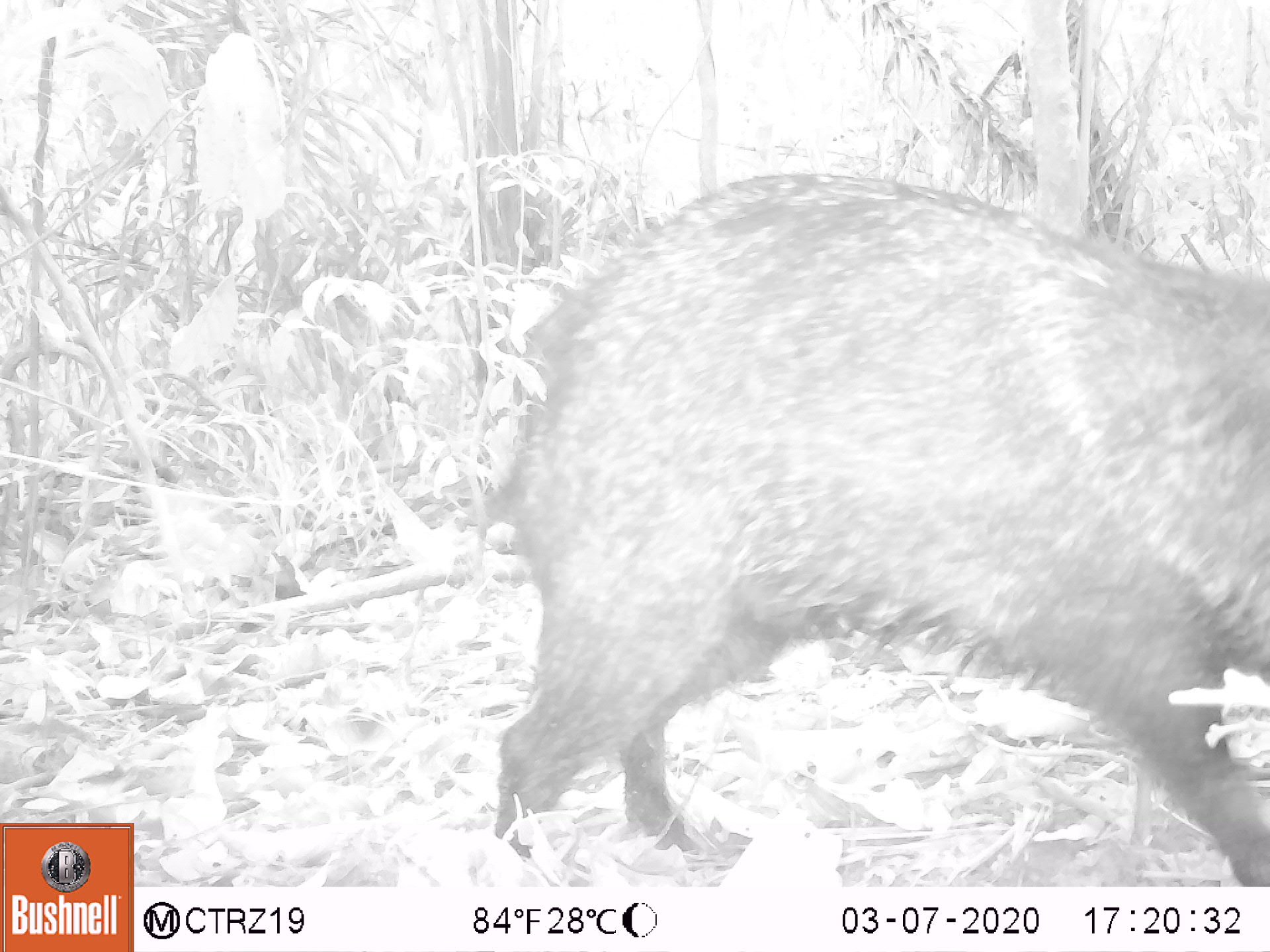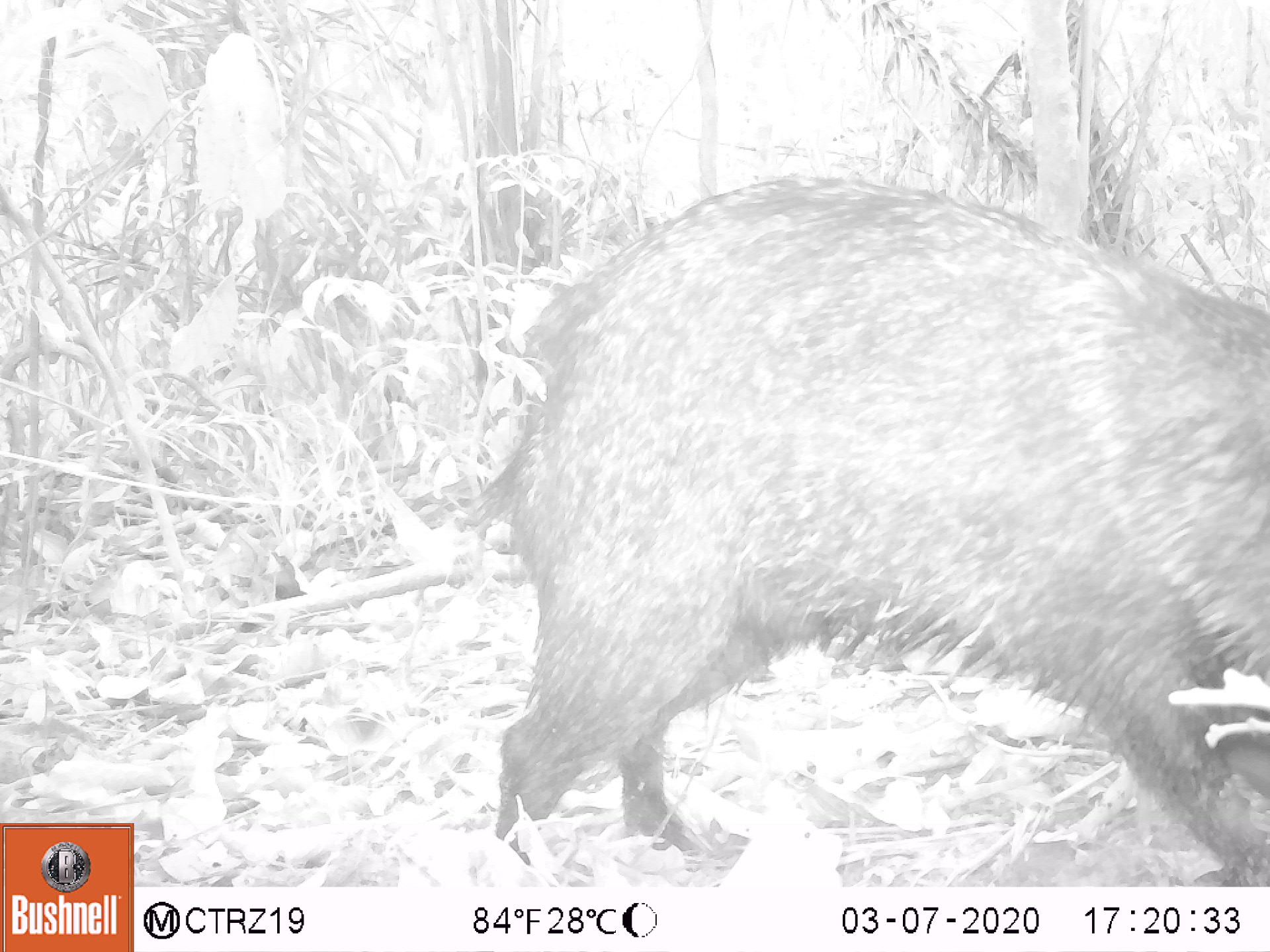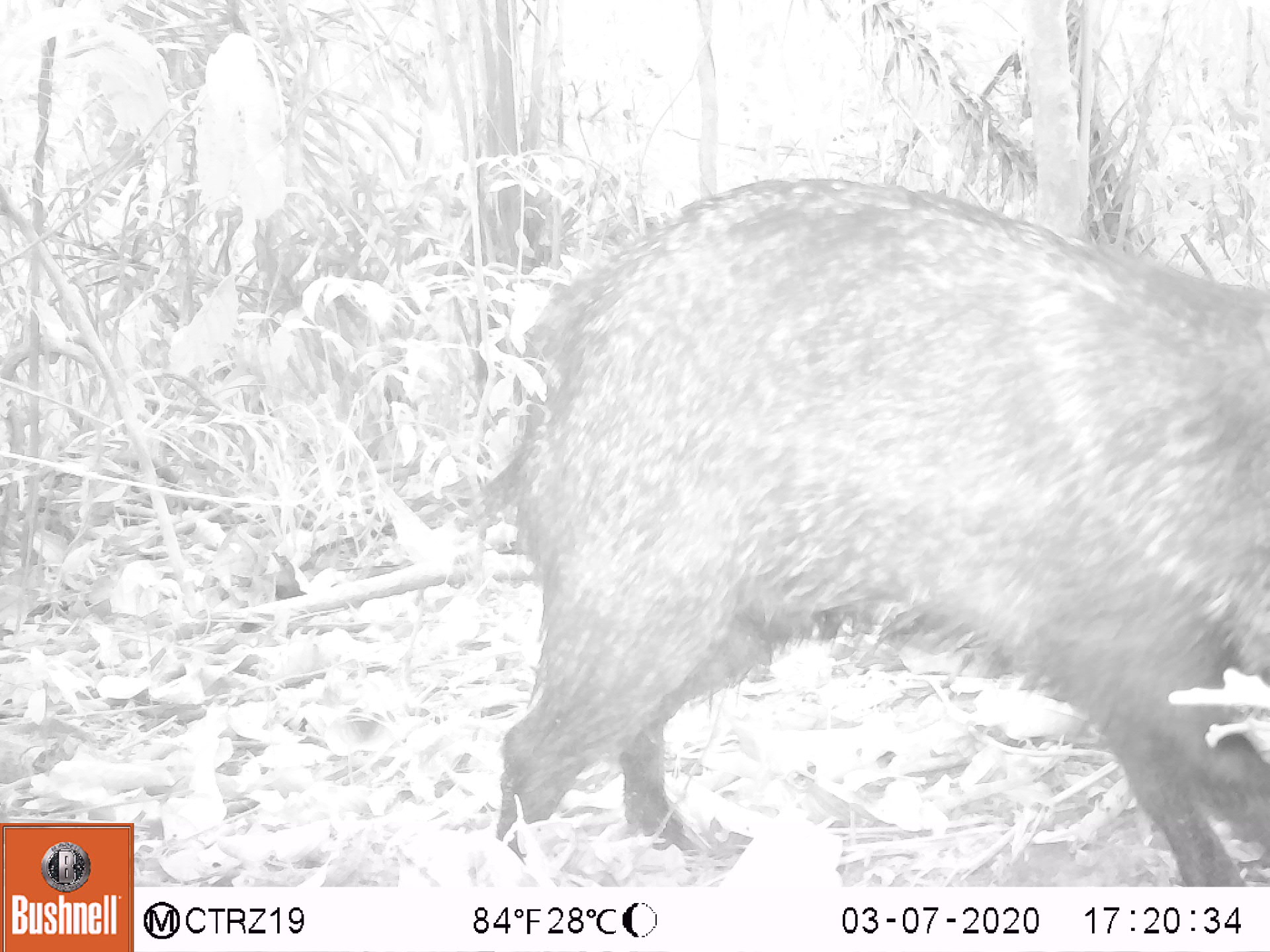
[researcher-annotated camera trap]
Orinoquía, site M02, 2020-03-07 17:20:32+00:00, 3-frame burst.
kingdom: Animalia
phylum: Chordata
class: Mammalia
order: Artiodactyla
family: Tayassuidae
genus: Pecari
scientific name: Pecari tajacu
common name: collared peccary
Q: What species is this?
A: Collared peccary (Pecari tajacu).